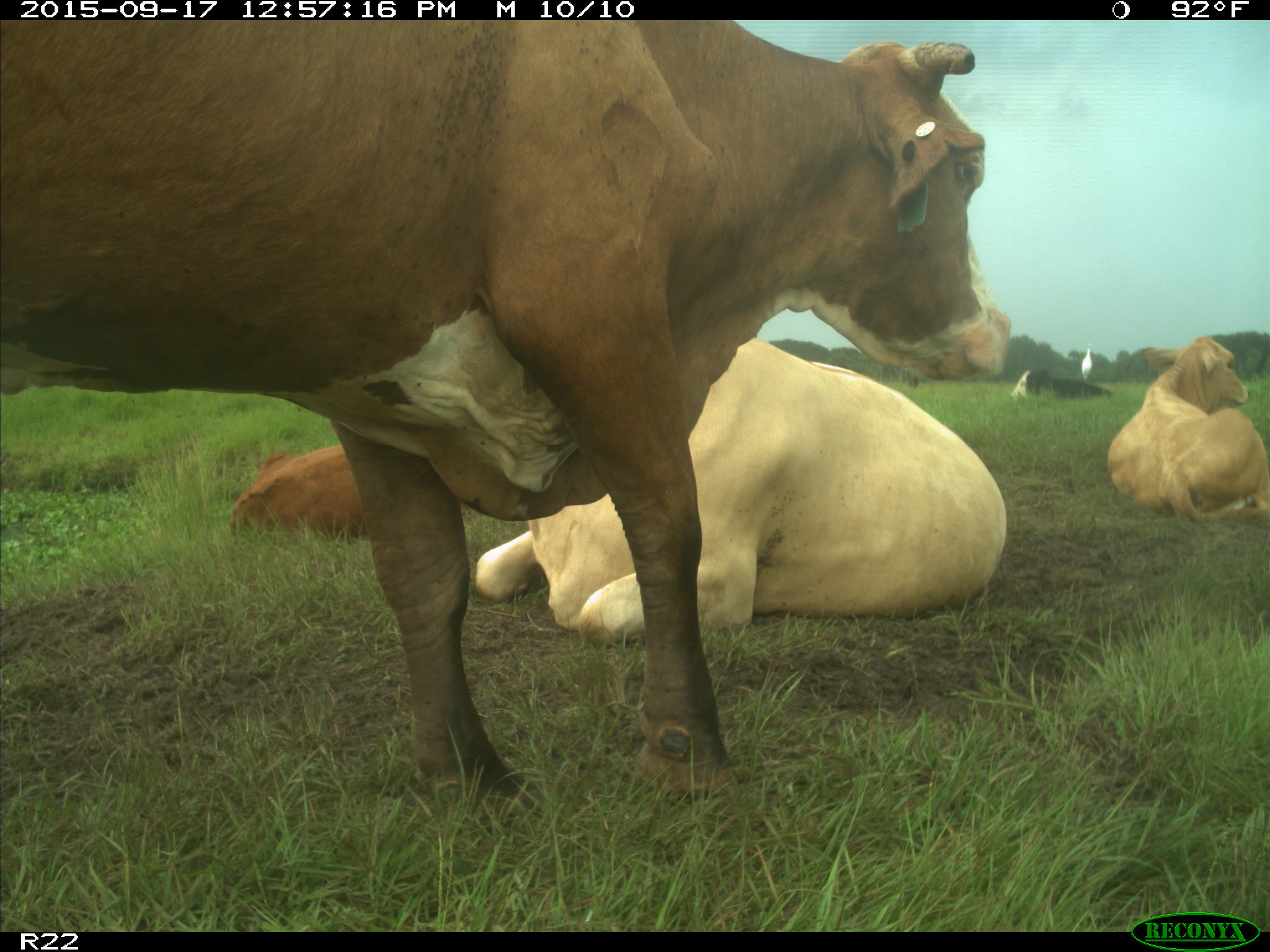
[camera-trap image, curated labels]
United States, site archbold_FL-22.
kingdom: Animalia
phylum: Chordata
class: Mammalia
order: Artiodactyla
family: Bovidae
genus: Bos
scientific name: Bos taurus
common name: domestic cow